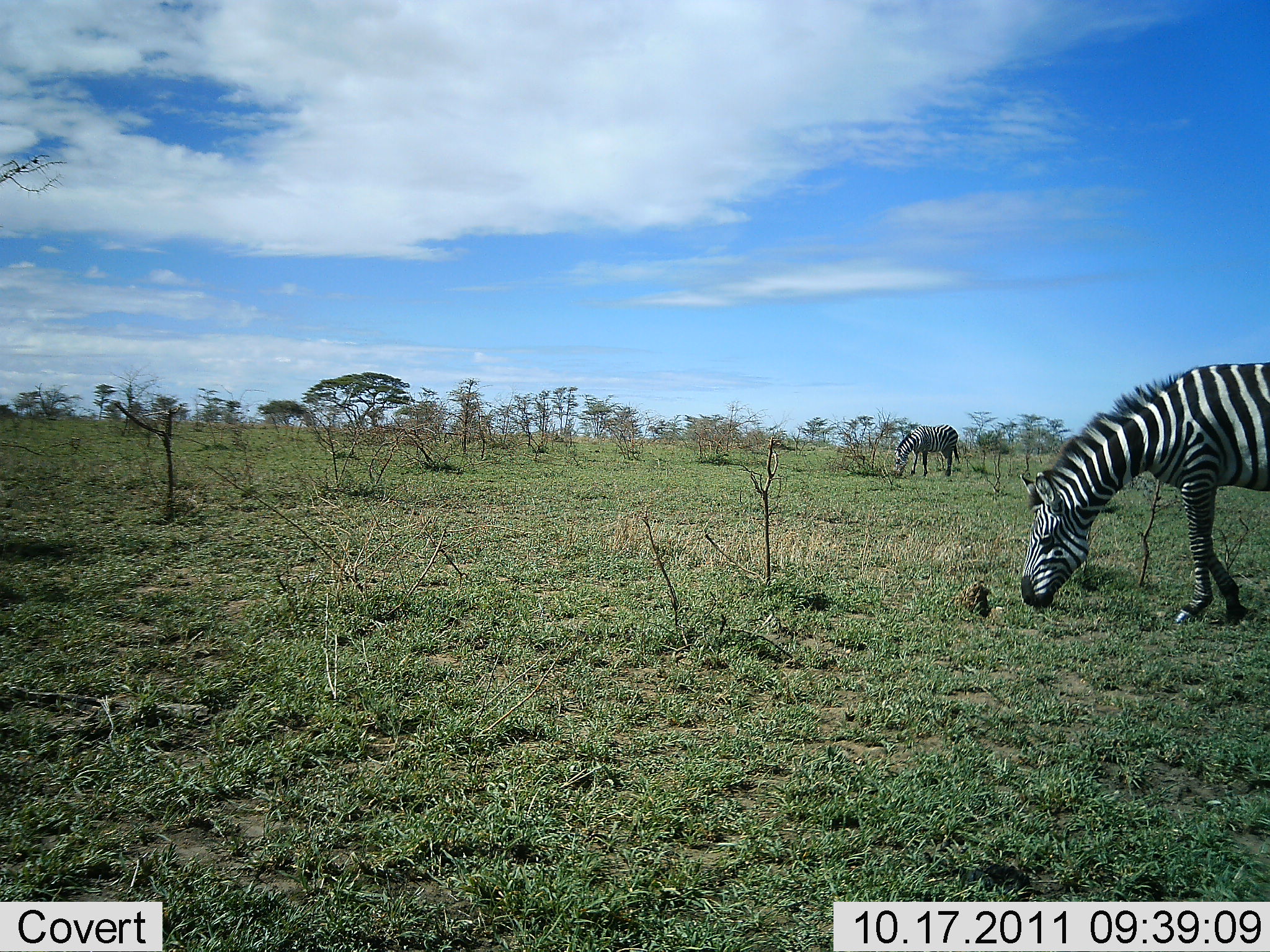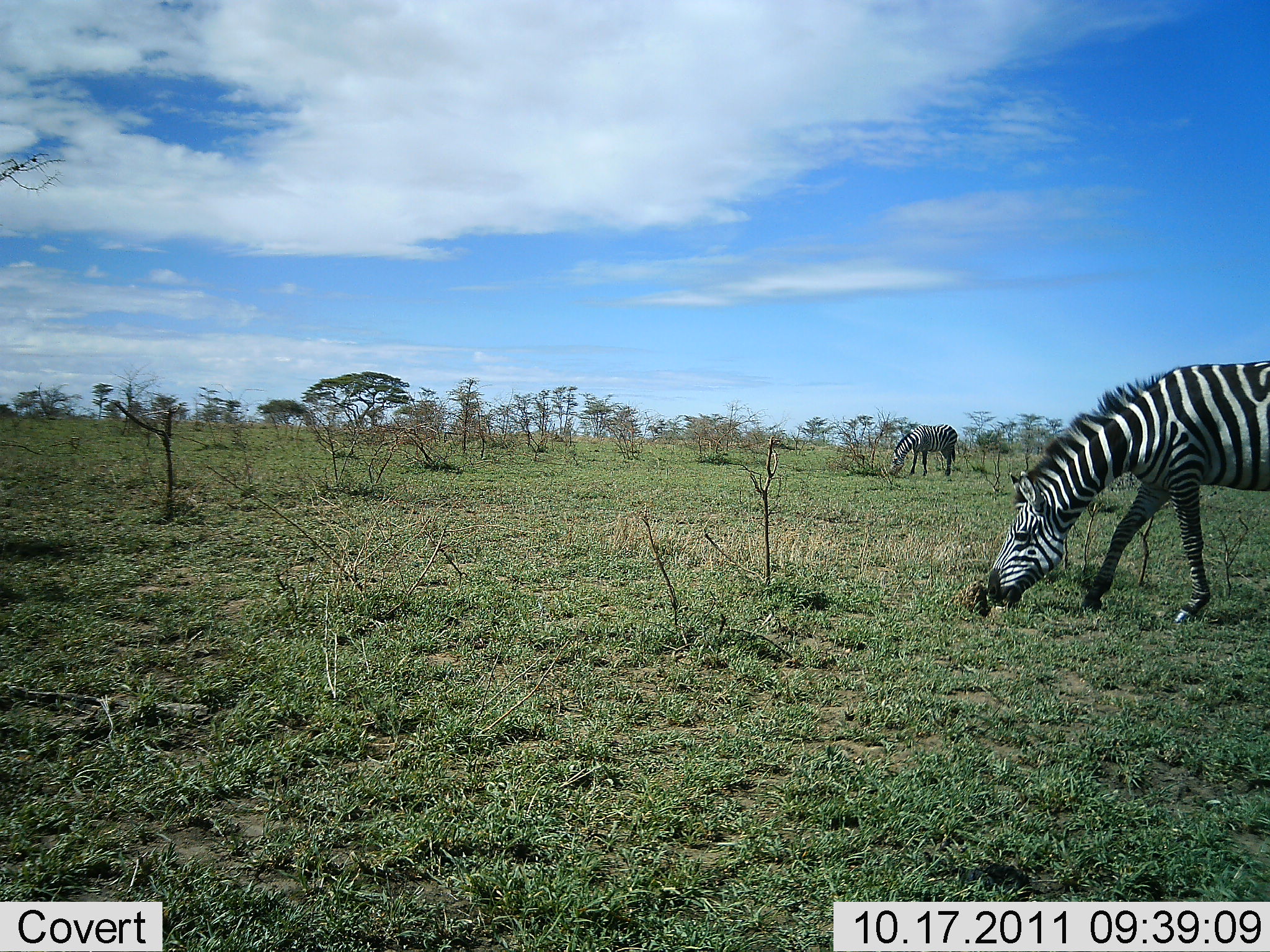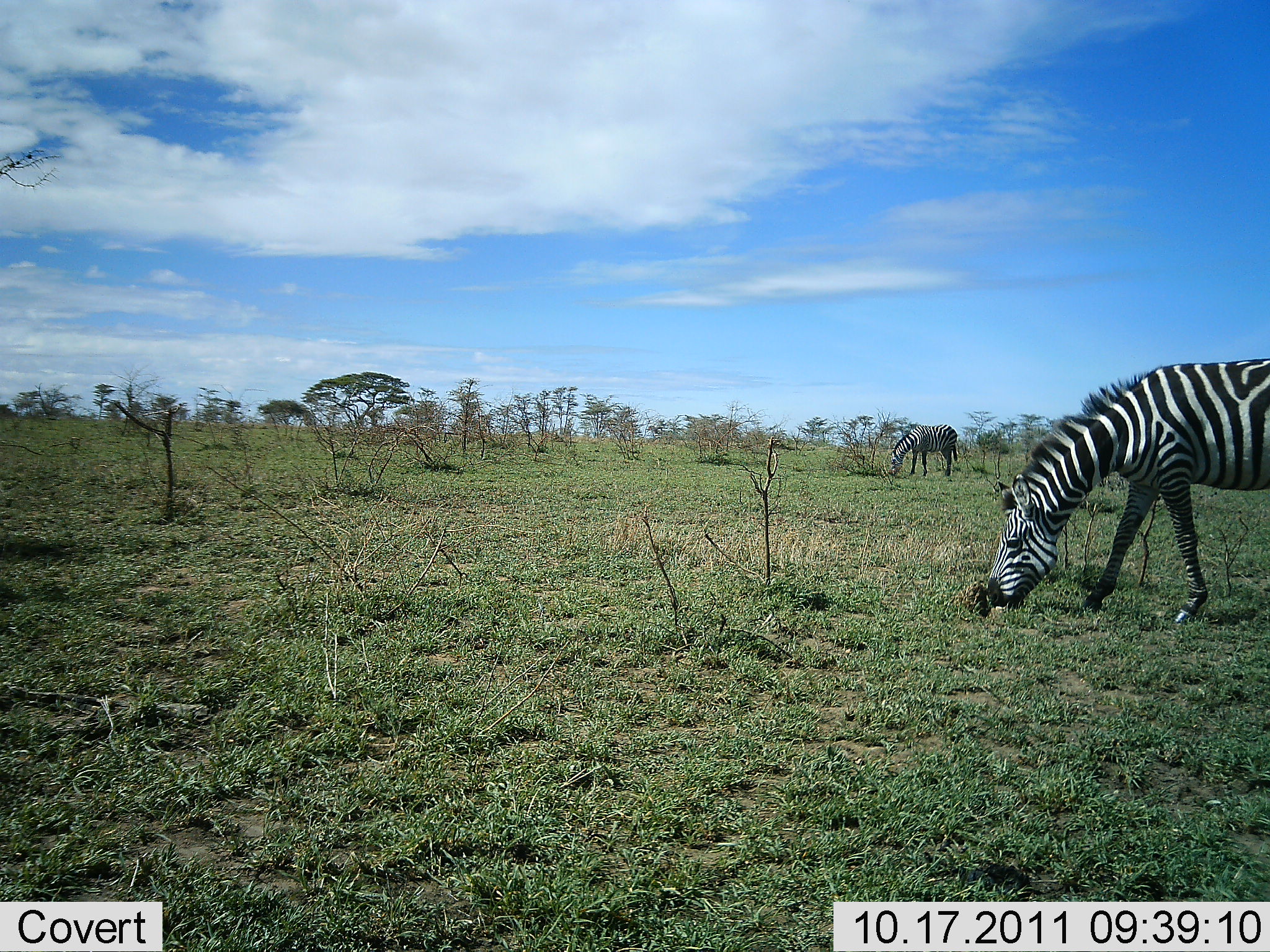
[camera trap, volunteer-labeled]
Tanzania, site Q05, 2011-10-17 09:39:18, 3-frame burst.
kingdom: Animalia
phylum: Chordata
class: Mammalia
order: Perissodactyla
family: Equidae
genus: Equus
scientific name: Equus quagga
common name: plains zebra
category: zebra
Zebra (plains zebra) (Equus quagga), count 2. Behavior (volunteer vote fractions): standing 12%, resting 0%, moving 19%, interacting 0%. Young present (vote fraction): 0%. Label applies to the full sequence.